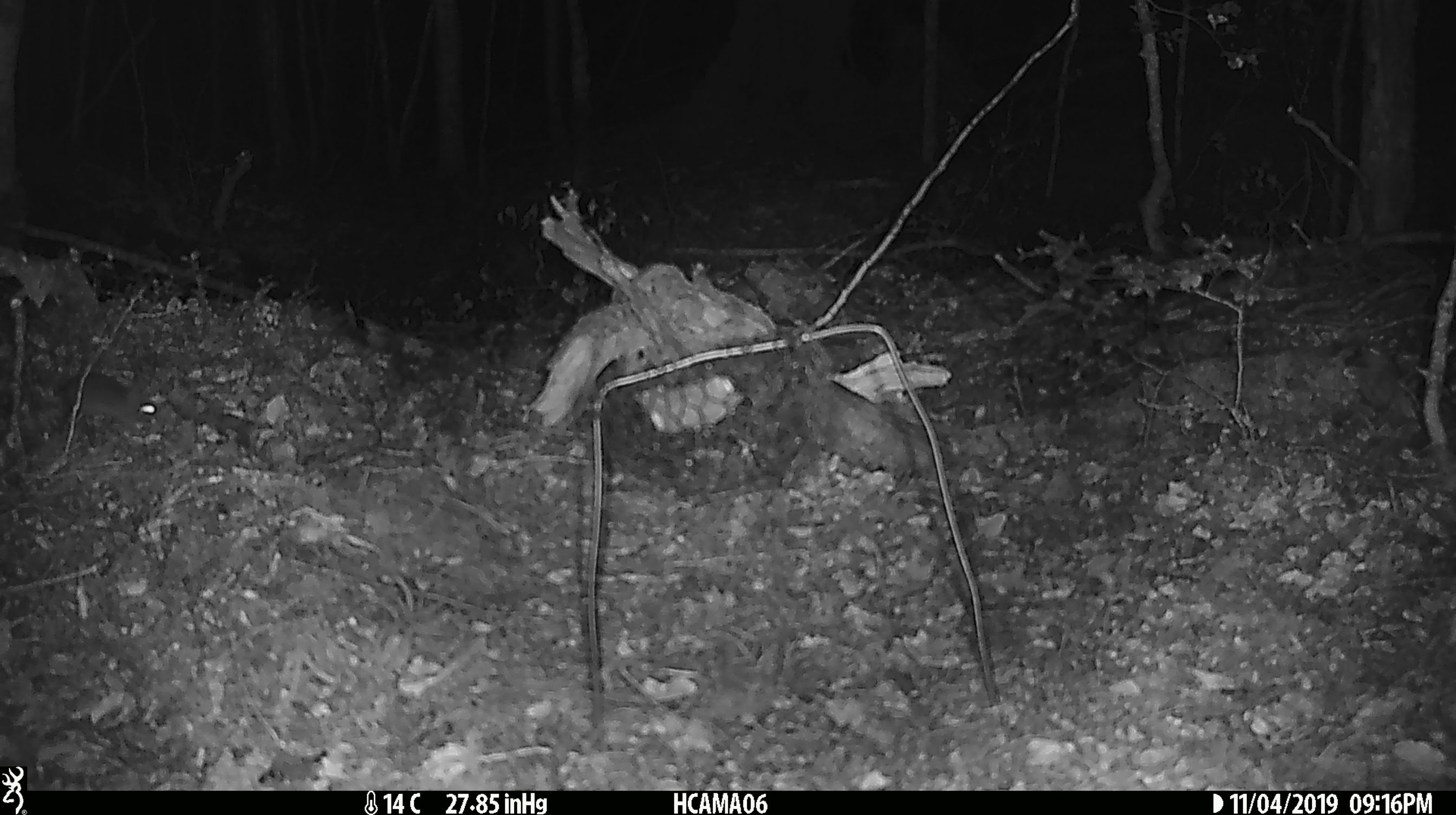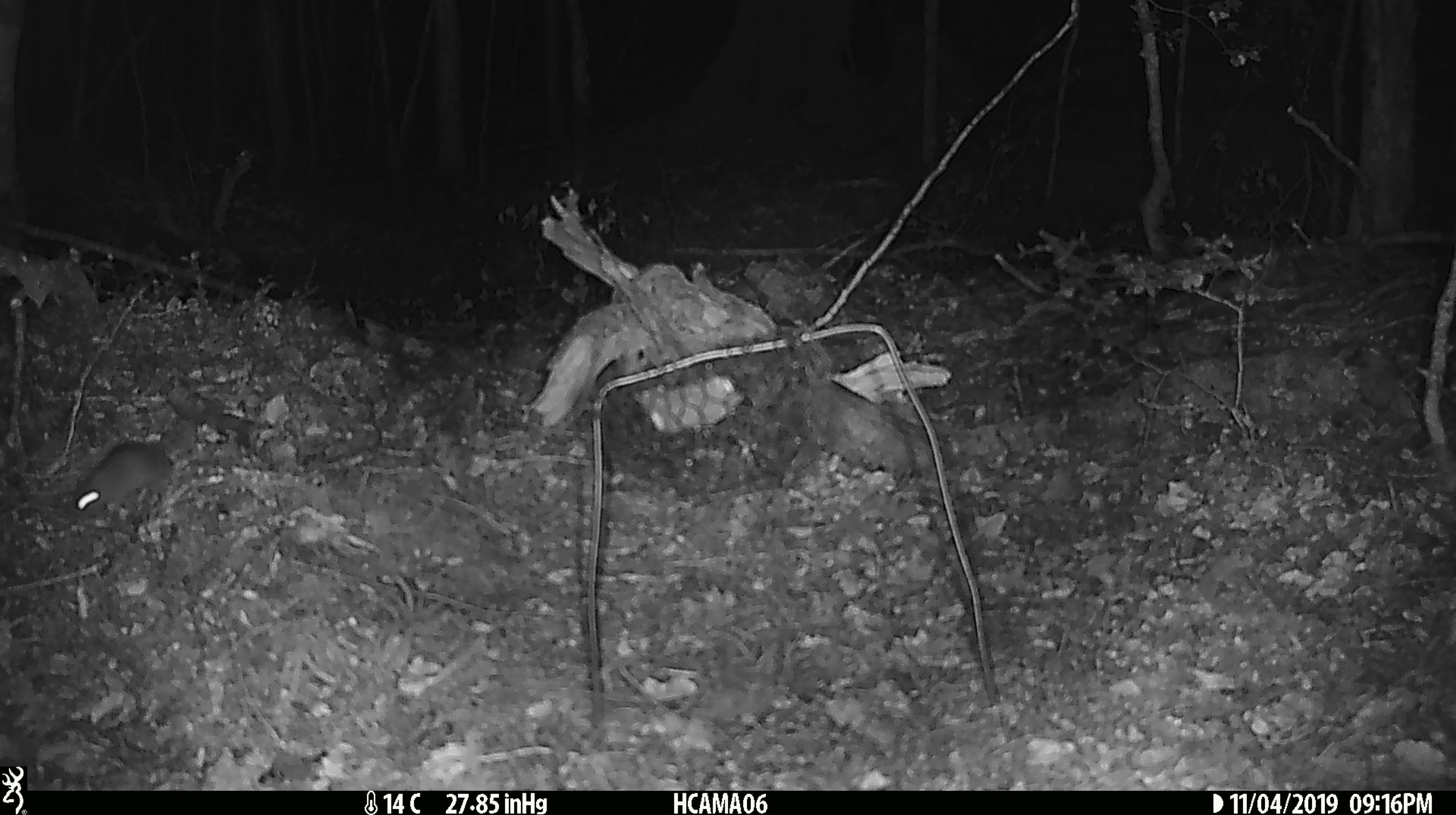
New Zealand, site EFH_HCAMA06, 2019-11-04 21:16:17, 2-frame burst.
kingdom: Animalia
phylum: Chordata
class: Mammalia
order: Rodentia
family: Muridae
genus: Mus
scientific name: Mus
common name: mouse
Mouse (Mus).